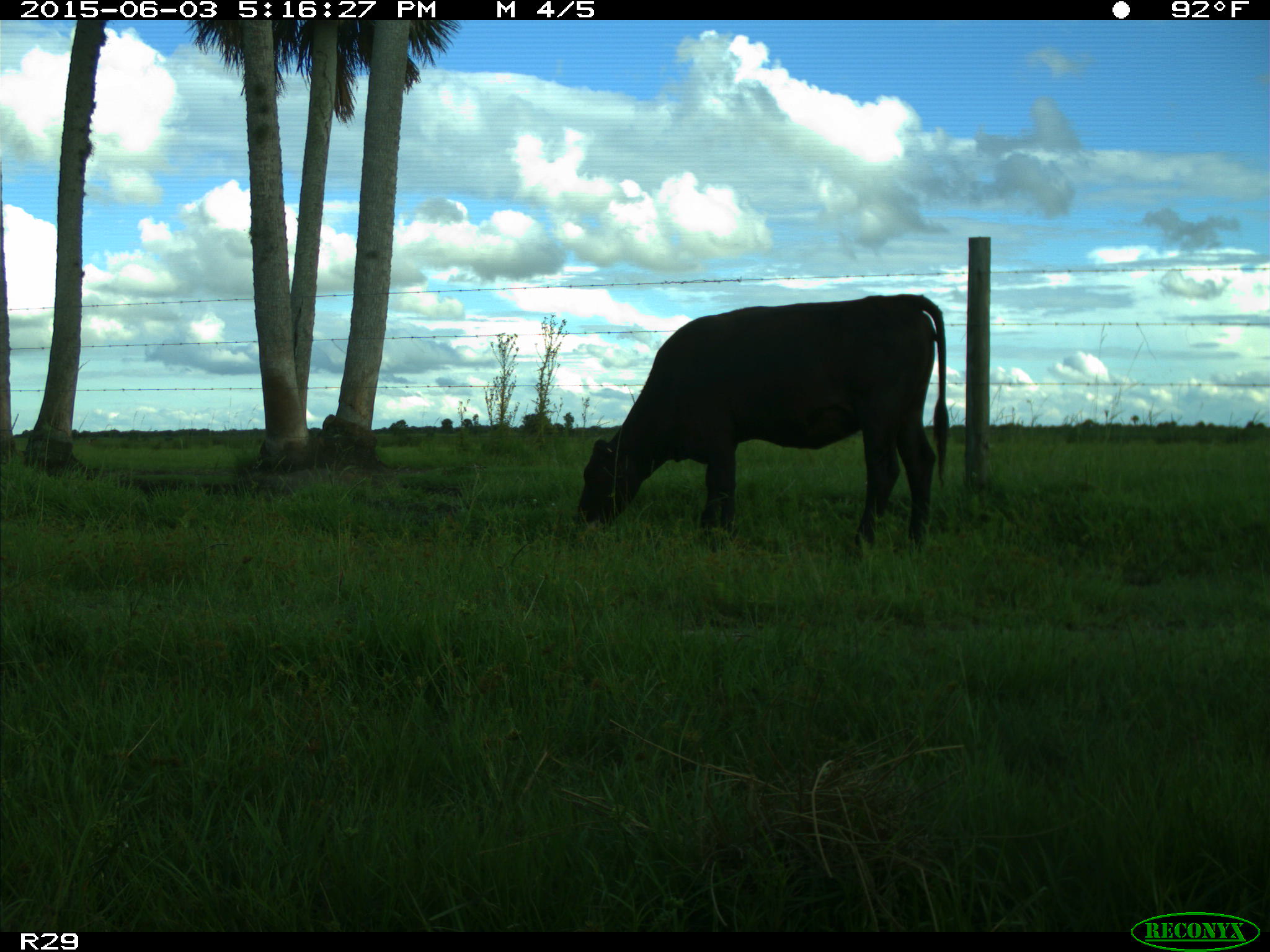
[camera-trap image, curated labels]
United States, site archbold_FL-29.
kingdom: Animalia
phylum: Chordata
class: Mammalia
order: Artiodactyla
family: Bovidae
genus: Bos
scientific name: Bos taurus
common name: domestic cow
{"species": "Bos taurus (domestic cow)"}